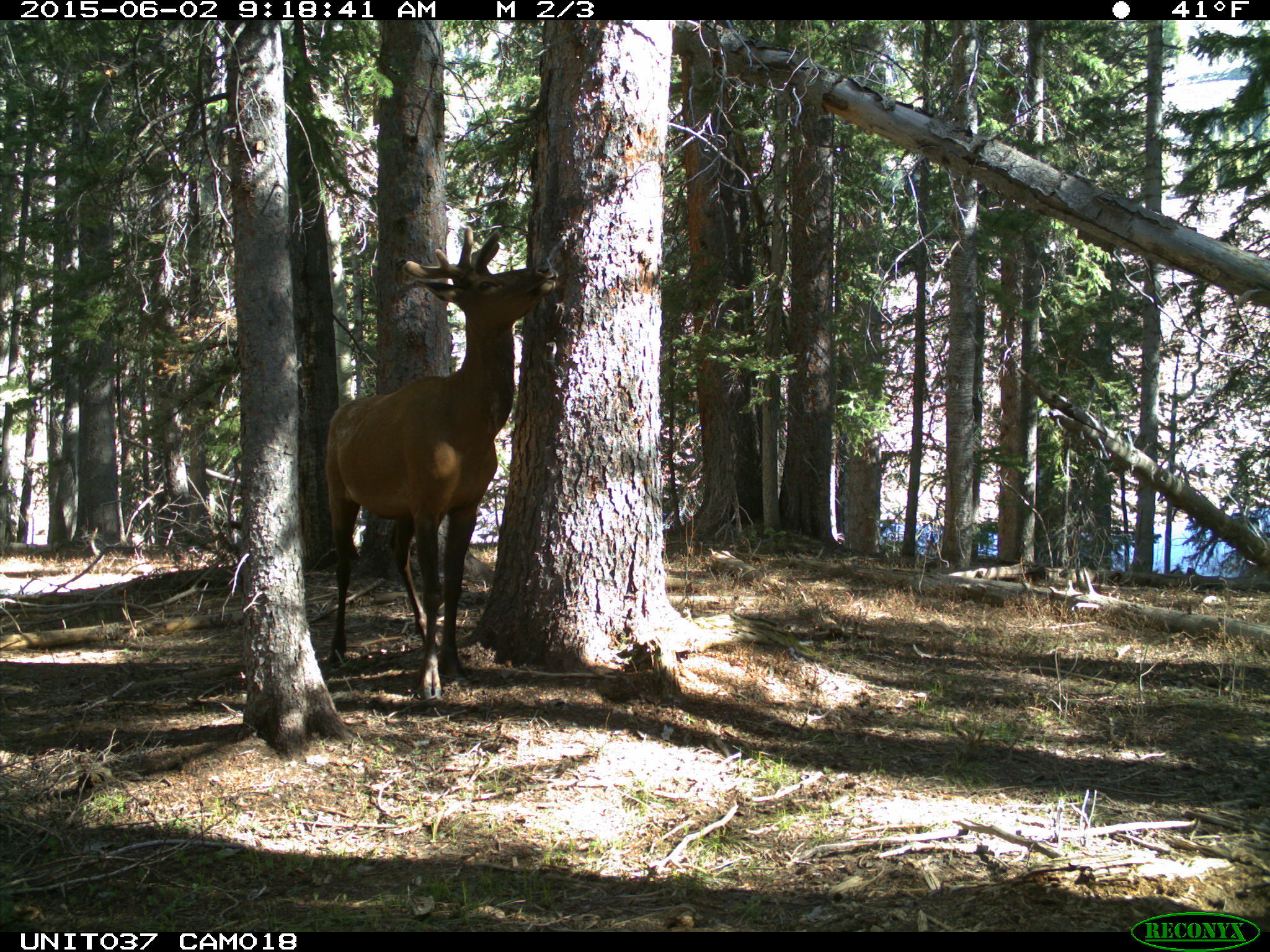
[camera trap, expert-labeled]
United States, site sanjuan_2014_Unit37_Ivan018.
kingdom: Animalia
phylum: Chordata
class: Mammalia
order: Artiodactyla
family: Cervidae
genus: Cervus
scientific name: Cervus elaphus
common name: red deer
Cervus elaphus (red deer).